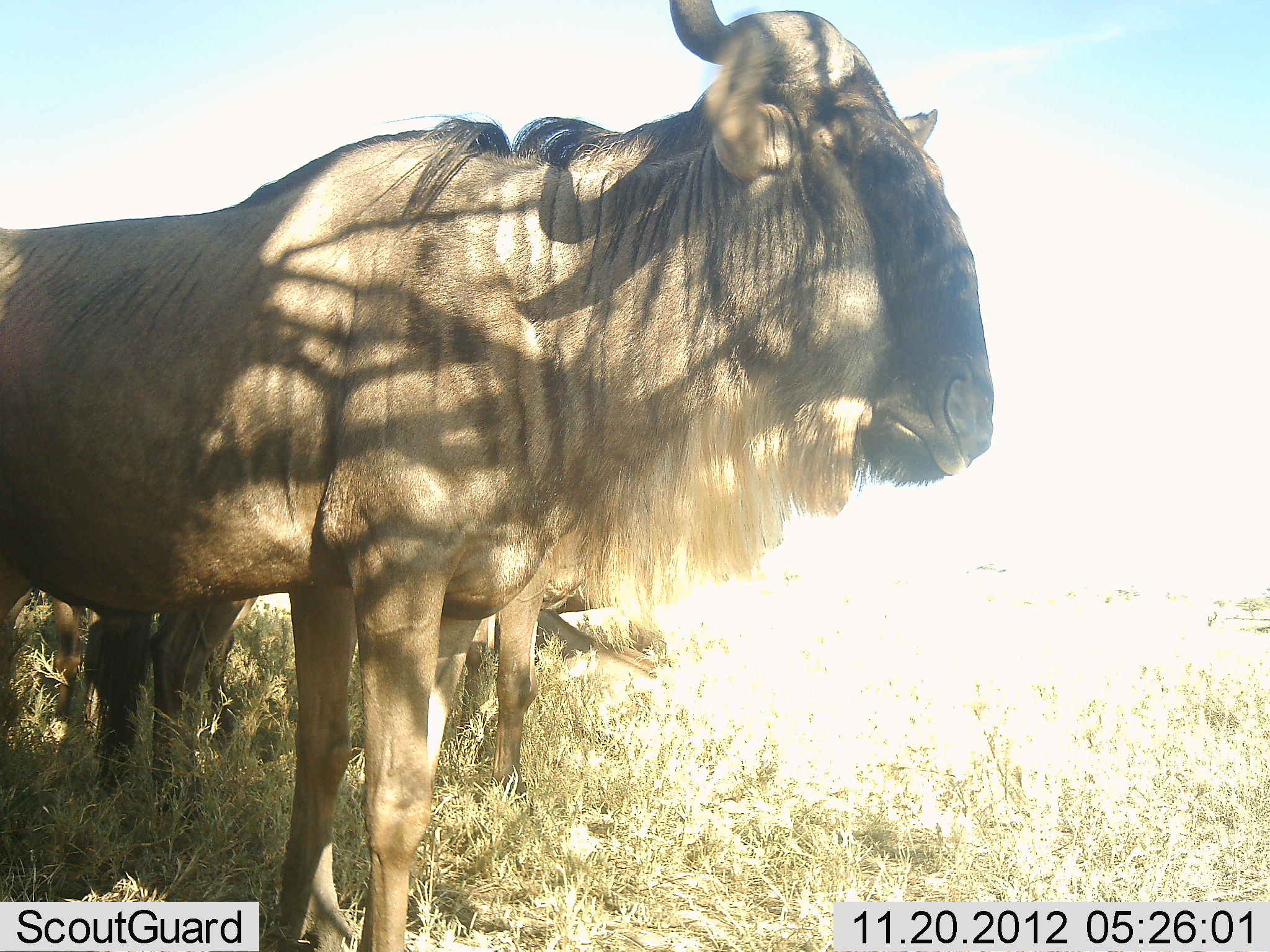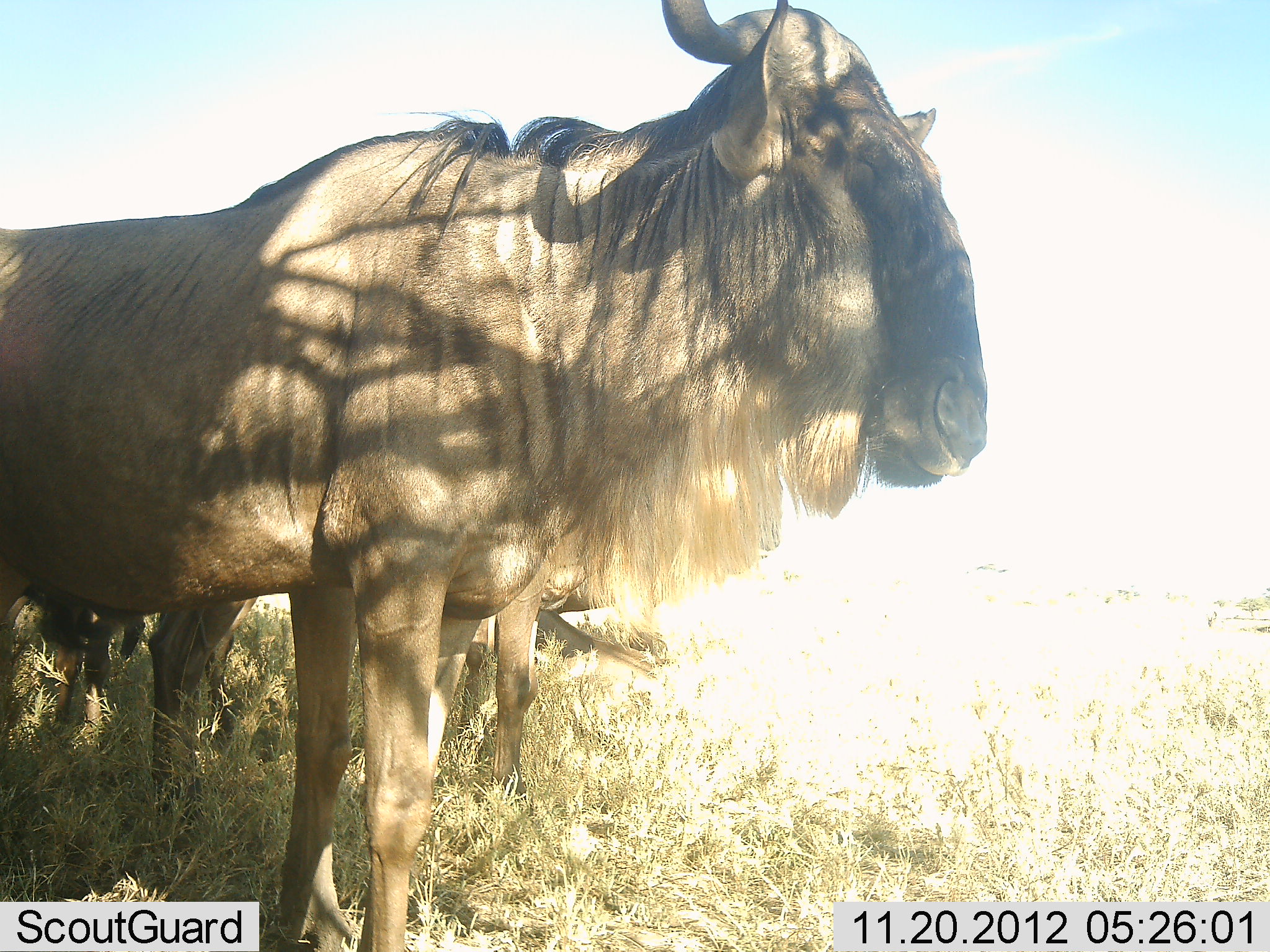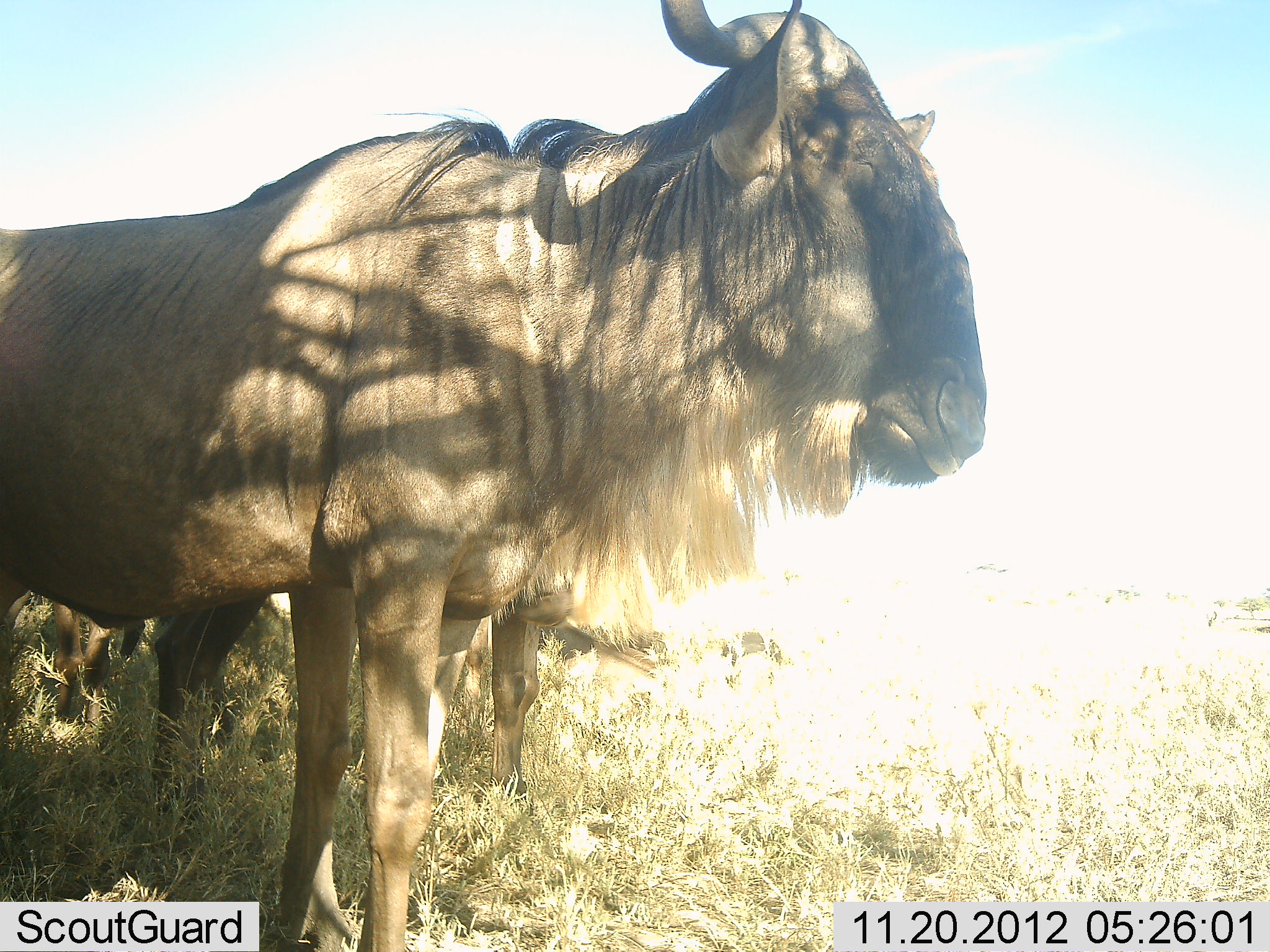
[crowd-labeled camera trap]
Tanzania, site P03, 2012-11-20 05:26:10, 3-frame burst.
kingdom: Animalia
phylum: Chordata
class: Mammalia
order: Artiodactyla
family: Bovidae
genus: Connochaetes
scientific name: Connochaetes taurinus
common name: blue wildebeest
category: wildebeest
Wildebeest (blue wildebeest) (Connochaetes taurinus), count 3. Behavior (volunteer vote fractions): standing 100%, resting 20%, moving 10%, interacting 0%. Young present (vote fraction): 0%. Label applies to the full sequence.